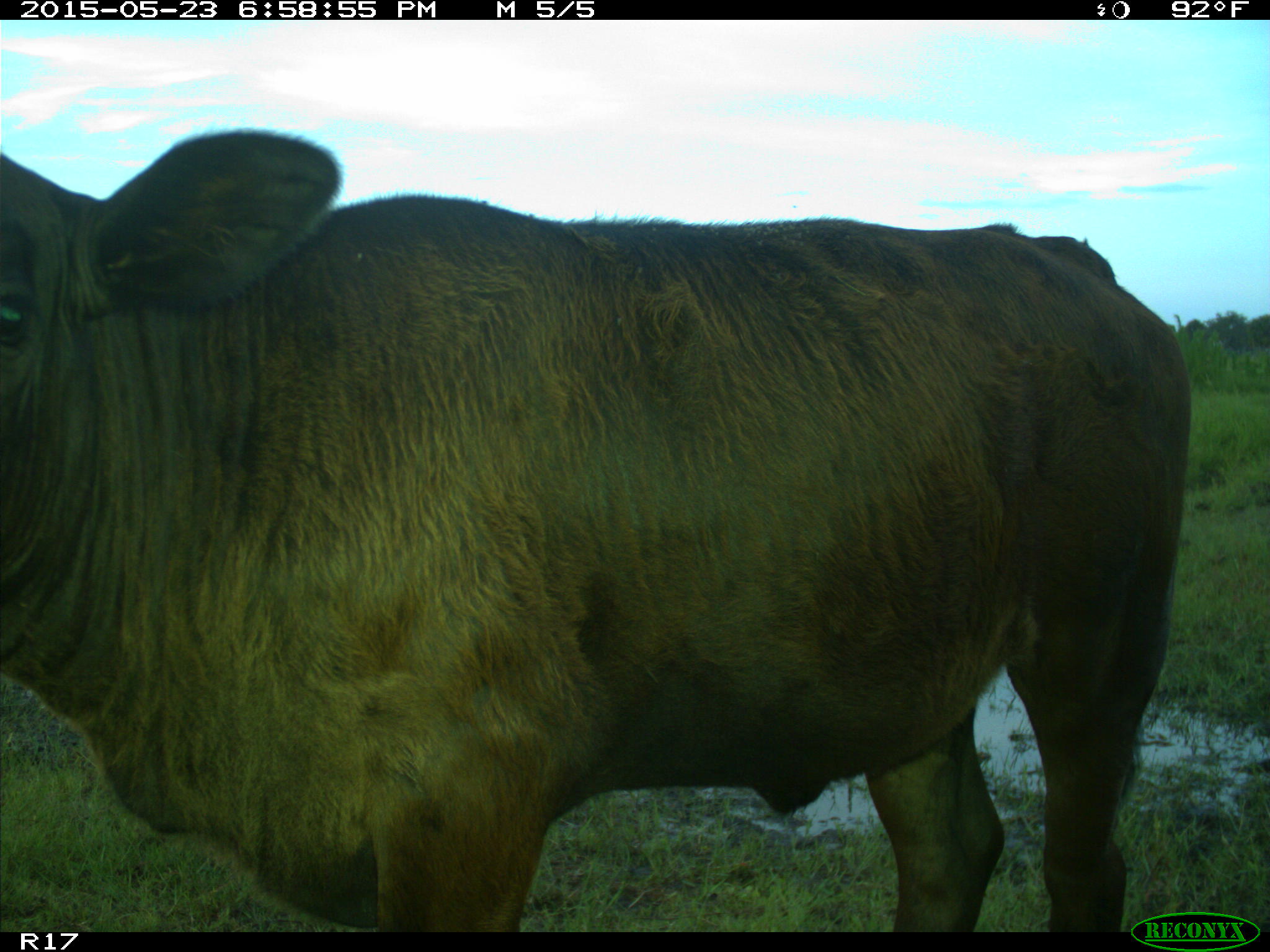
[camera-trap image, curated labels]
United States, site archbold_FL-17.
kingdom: Animalia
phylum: Chordata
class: Mammalia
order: Artiodactyla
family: Bovidae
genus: Bos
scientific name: Bos taurus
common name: domestic cow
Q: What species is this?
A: Bos taurus (domestic cow).